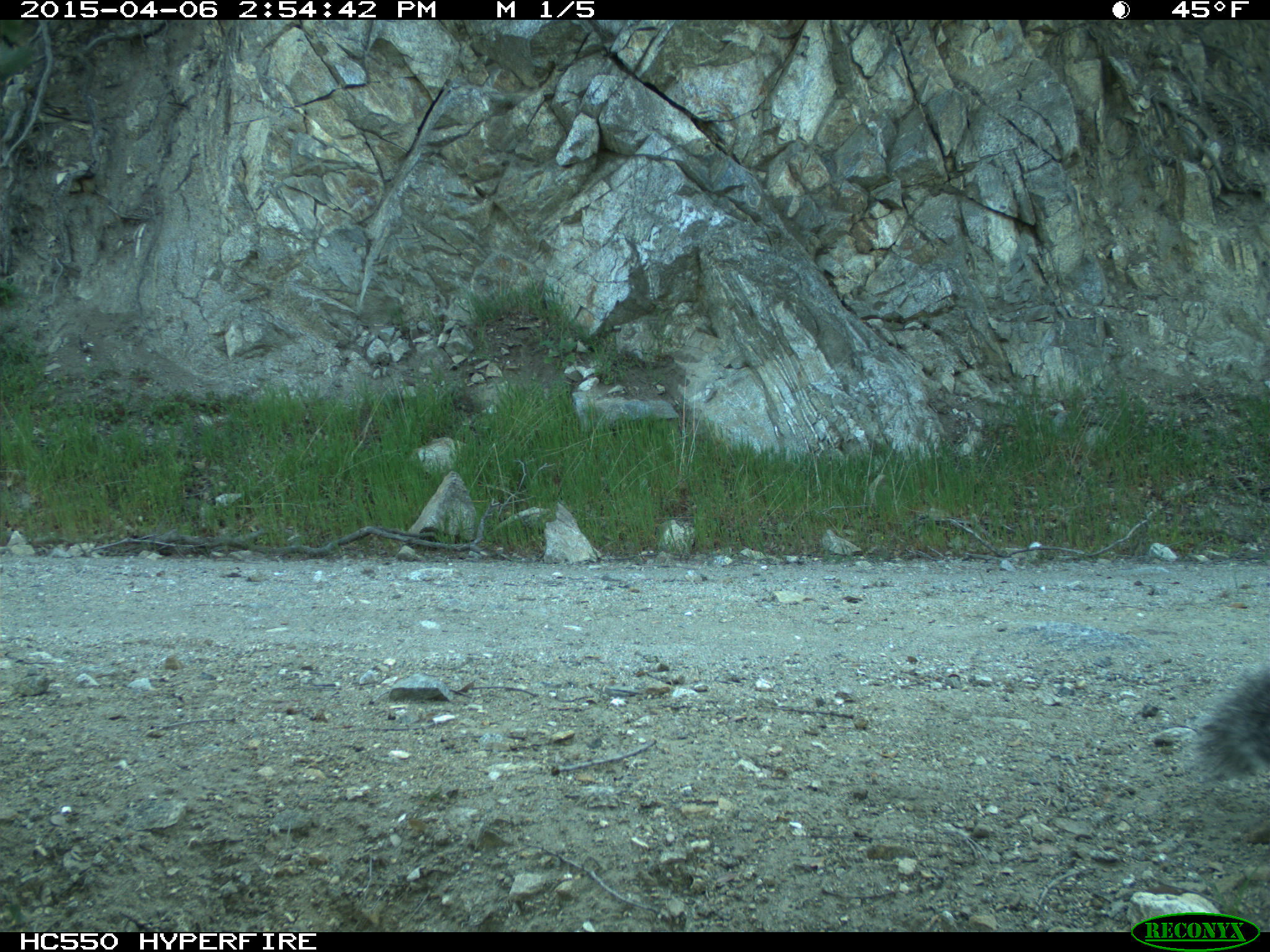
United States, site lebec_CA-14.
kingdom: Animalia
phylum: Chordata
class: Mammalia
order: Rodentia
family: Sciuridae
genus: Sciurus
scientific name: Sciurus carolinensis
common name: eastern gray squirrel